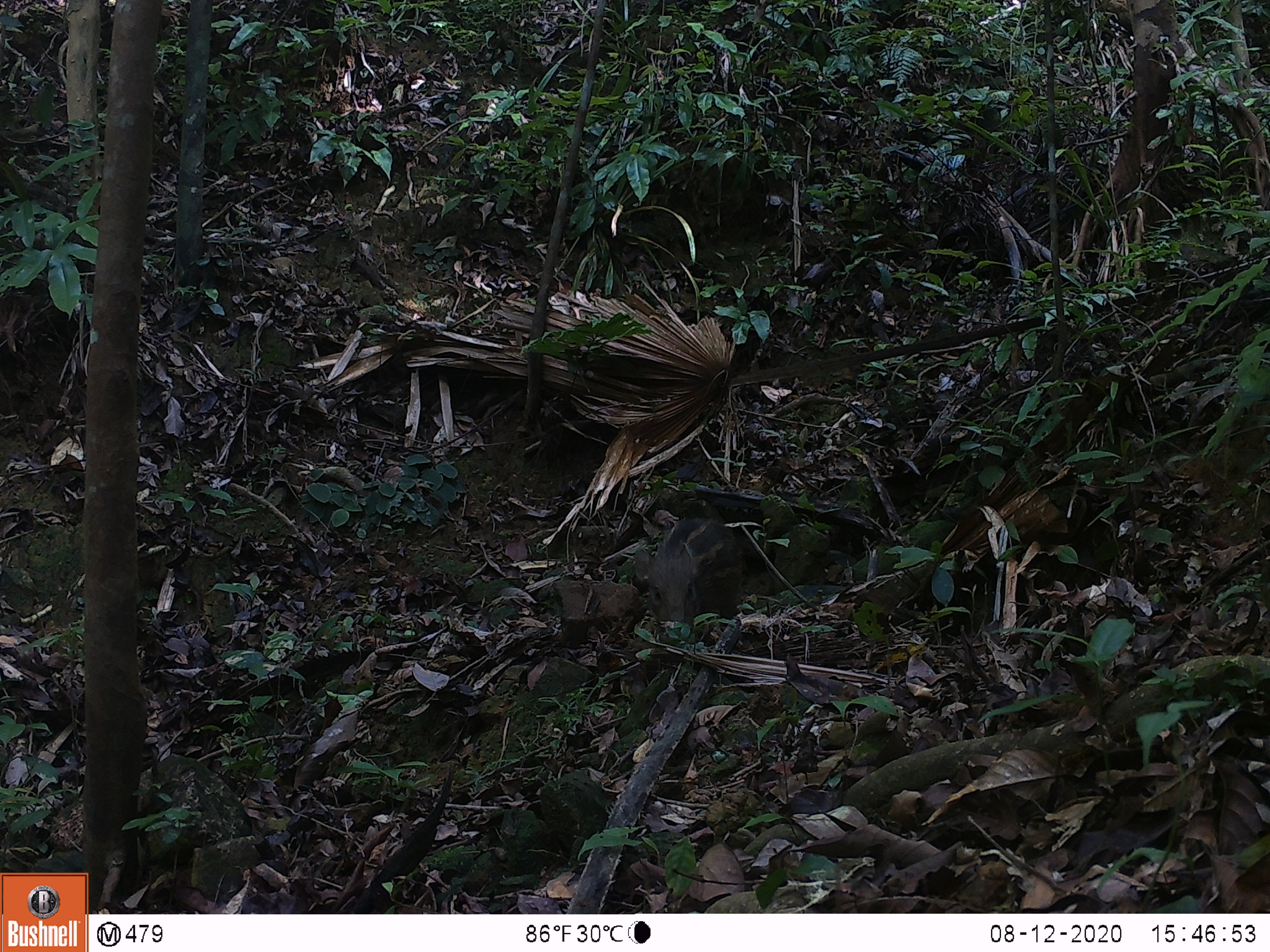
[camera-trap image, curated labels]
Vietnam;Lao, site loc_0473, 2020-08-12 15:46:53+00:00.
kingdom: Animalia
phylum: Chordata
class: Mammalia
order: Artiodactyla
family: Suidae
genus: Sus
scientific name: Sus scrofa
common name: eurasian wild pig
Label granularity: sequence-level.